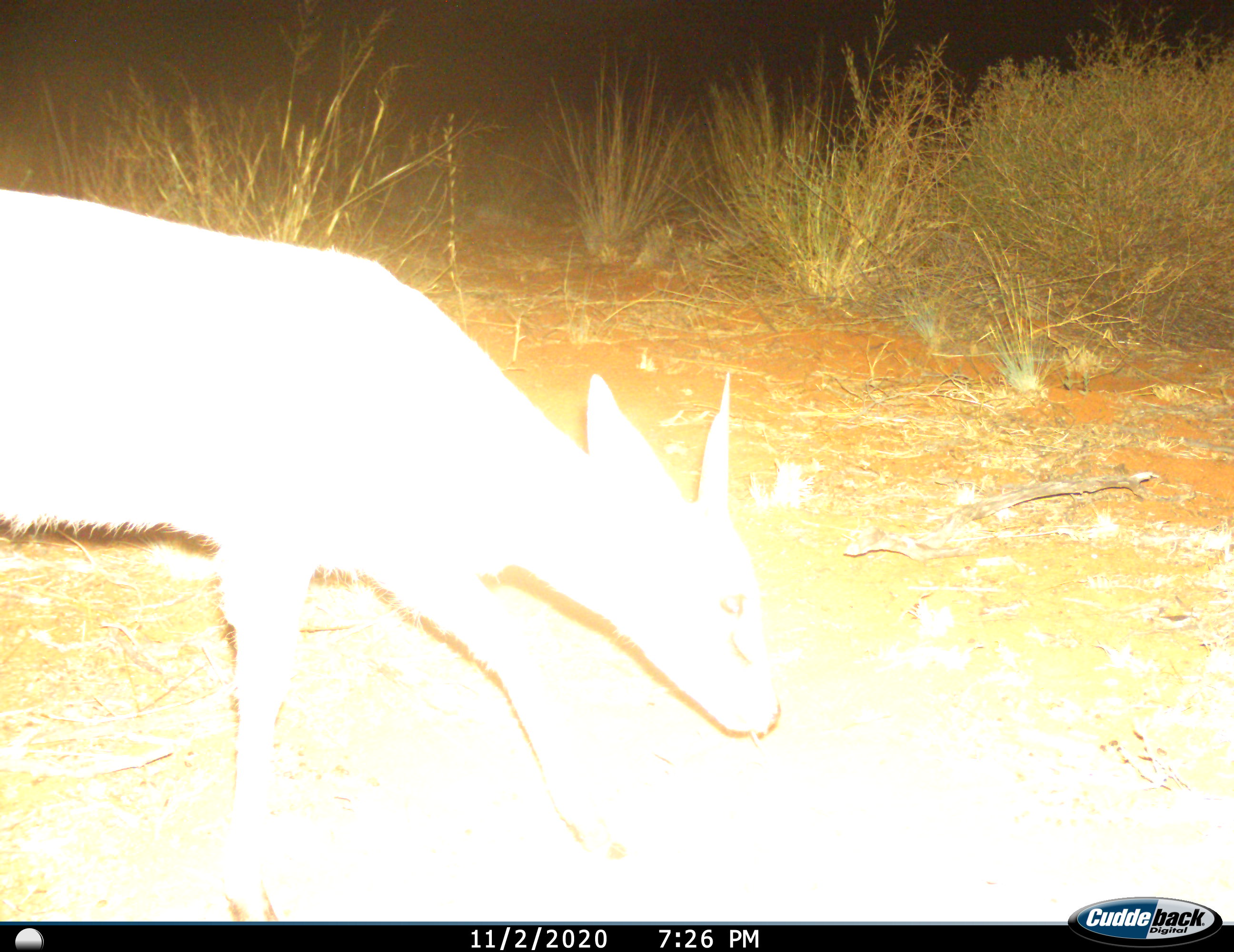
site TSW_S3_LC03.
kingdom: Animalia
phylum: Chordata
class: Mammalia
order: Artiodactyla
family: Bovidae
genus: Sylvicapra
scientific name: Sylvicapra grimmia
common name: common duiker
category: duikercommongrey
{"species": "duikercommongrey (common duiker) (Sylvicapra grimmia)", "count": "1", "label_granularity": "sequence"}